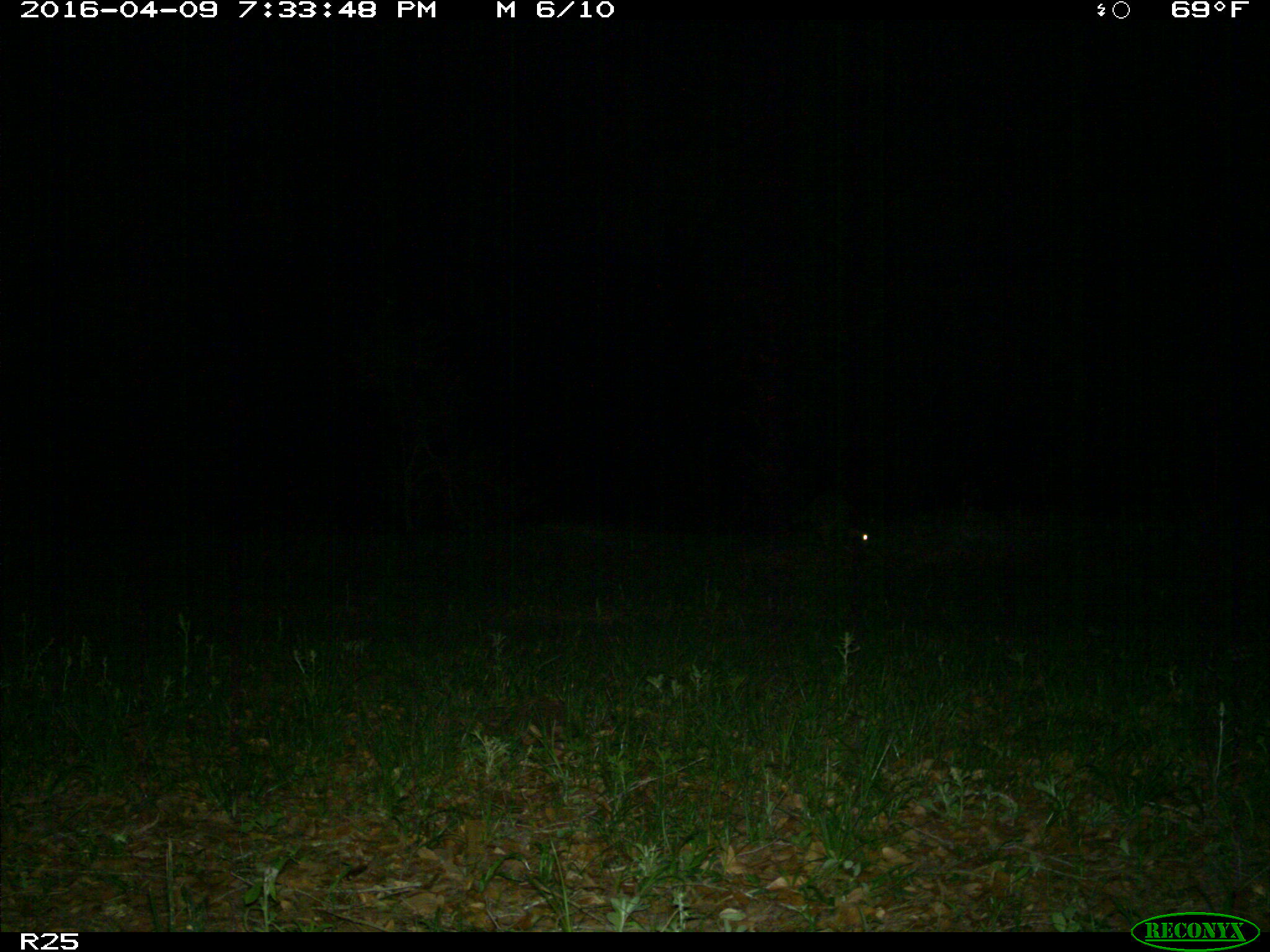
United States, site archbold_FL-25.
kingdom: Animalia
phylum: Chordata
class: Mammalia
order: Carnivora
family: Procyonidae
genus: Procyon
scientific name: Procyon lotor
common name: common raccoon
Procyon lotor (common raccoon).